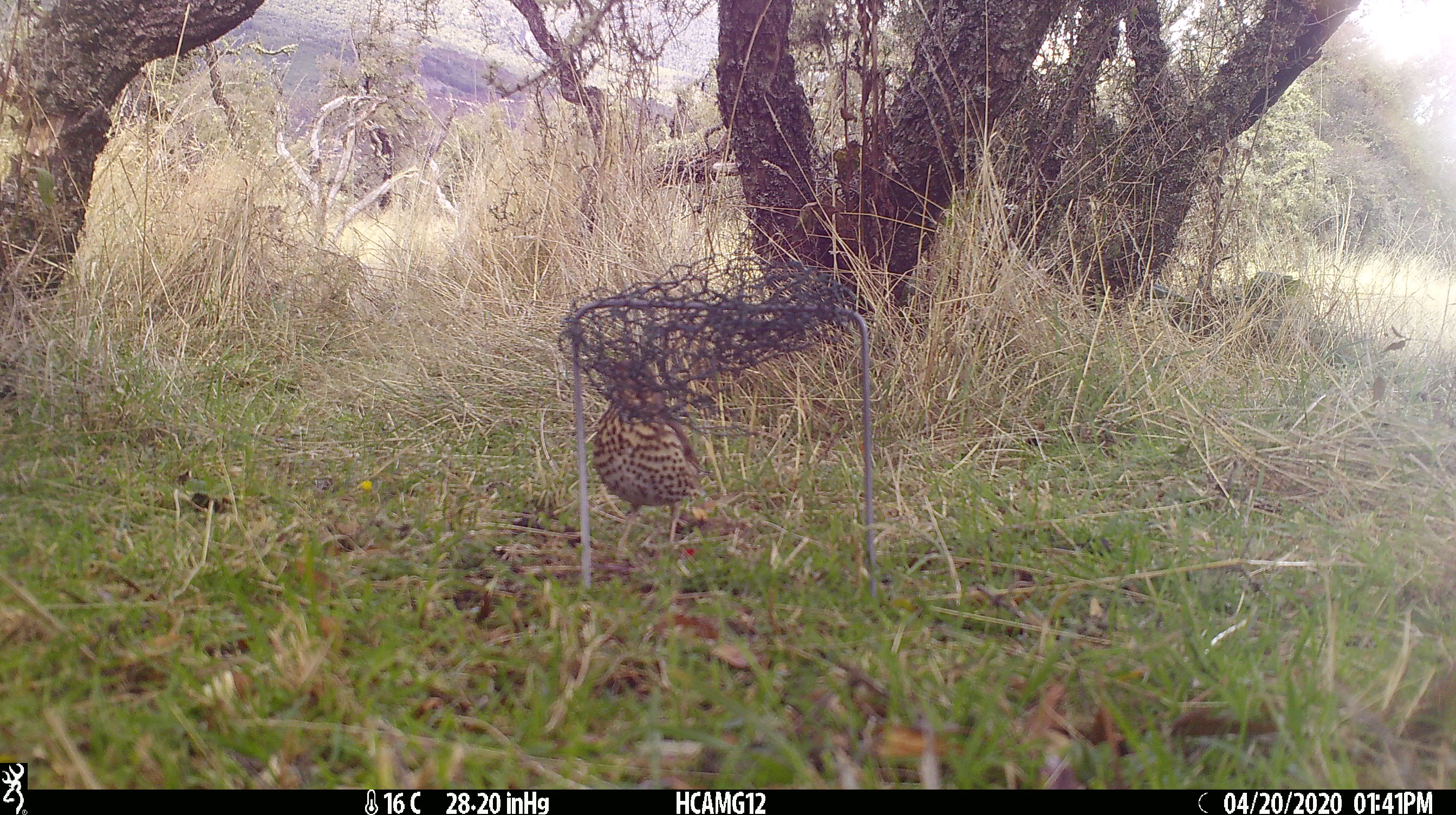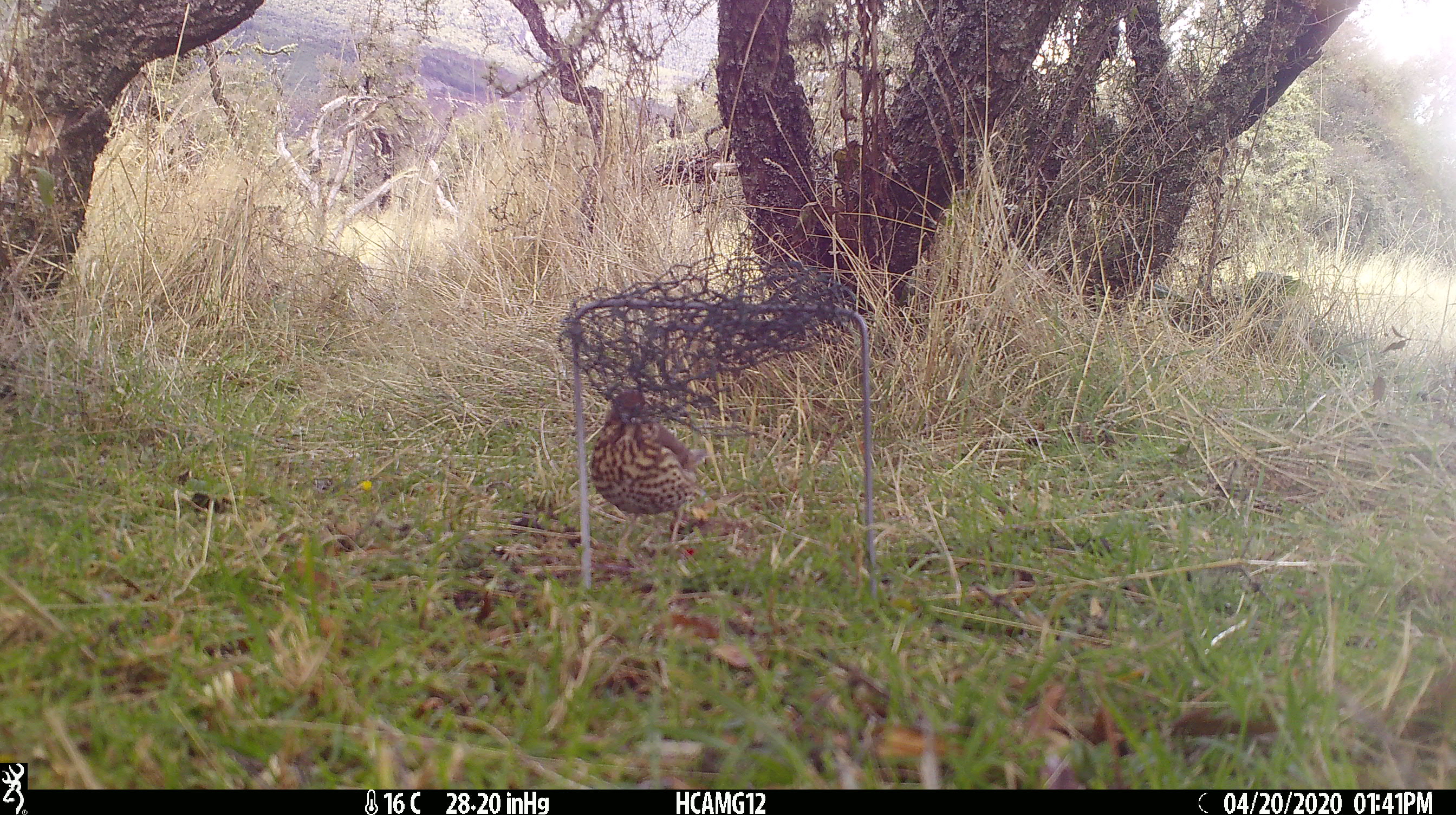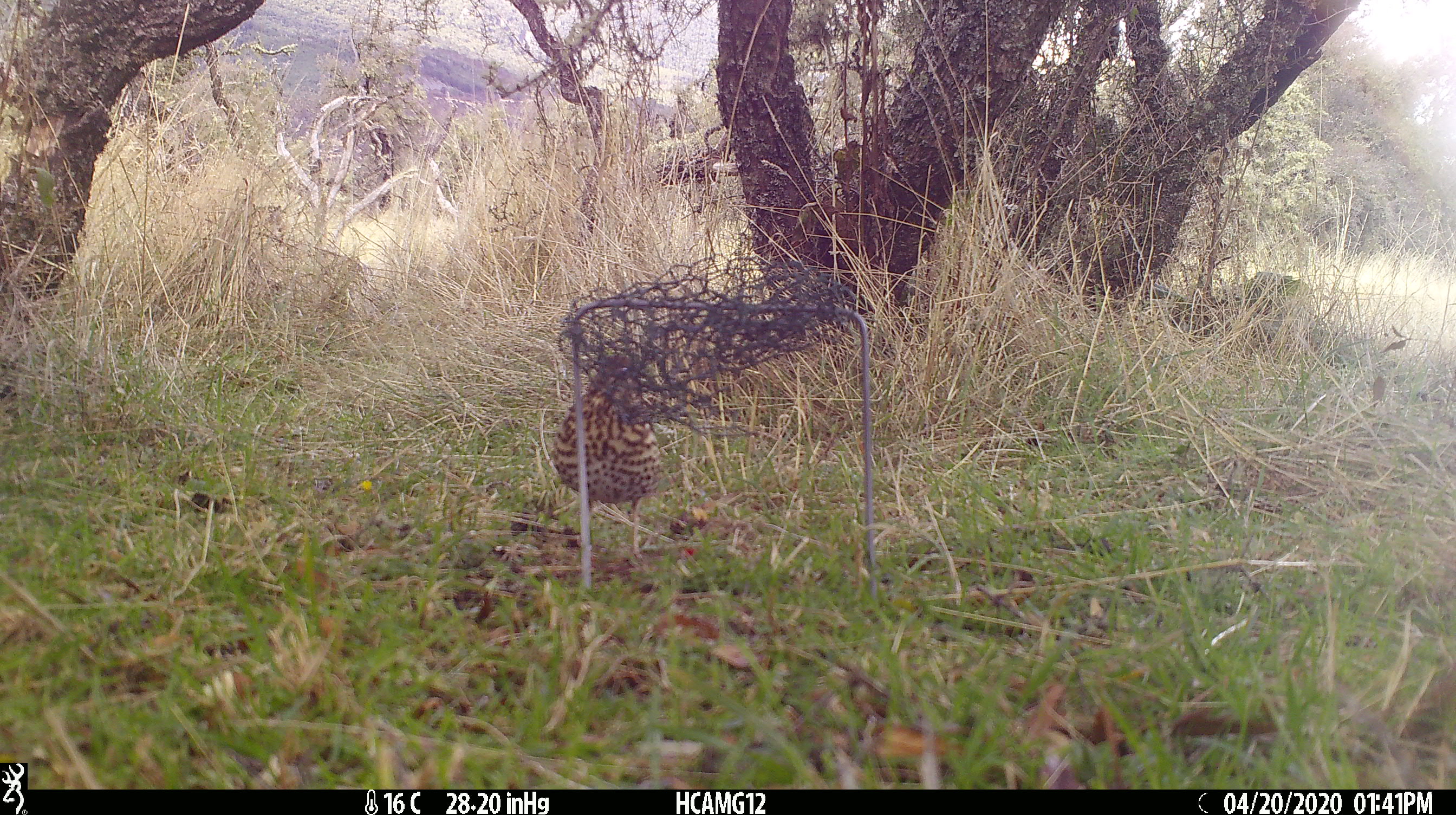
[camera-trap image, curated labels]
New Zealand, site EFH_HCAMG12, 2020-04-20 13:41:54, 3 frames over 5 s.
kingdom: Animalia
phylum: Chordata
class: Aves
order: Passeriformes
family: Turdidae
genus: Turdus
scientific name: Turdus philomelos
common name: song thrush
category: thrush